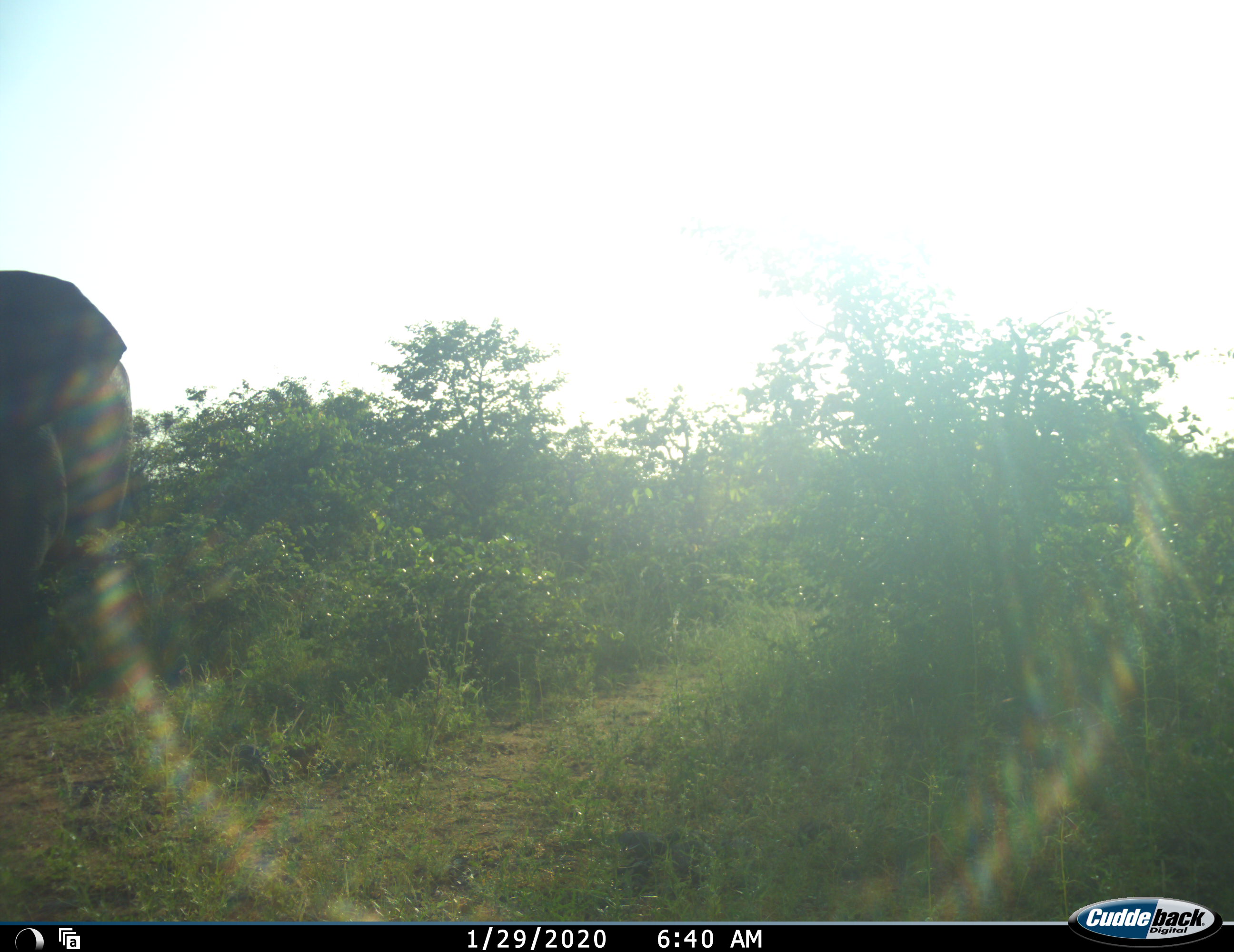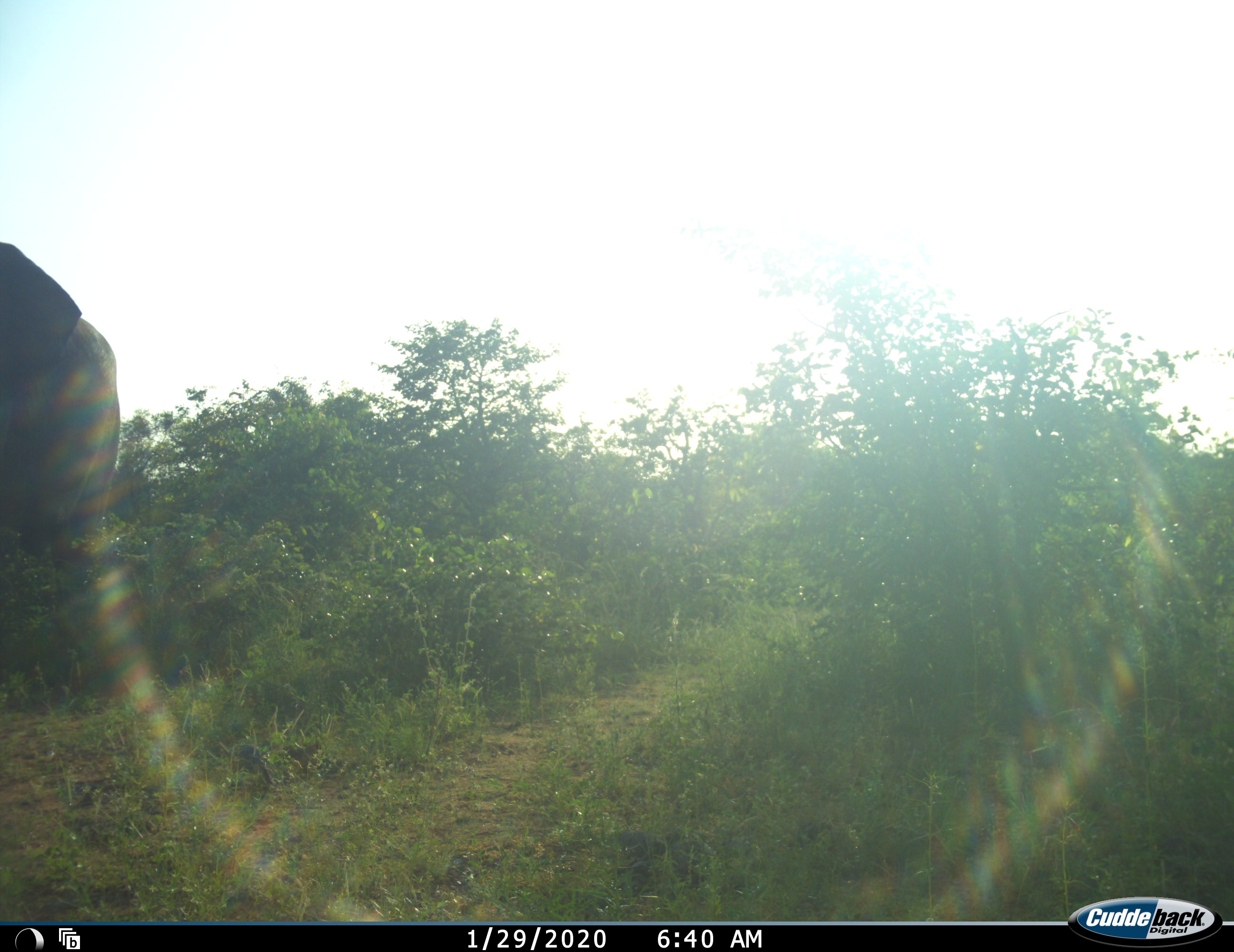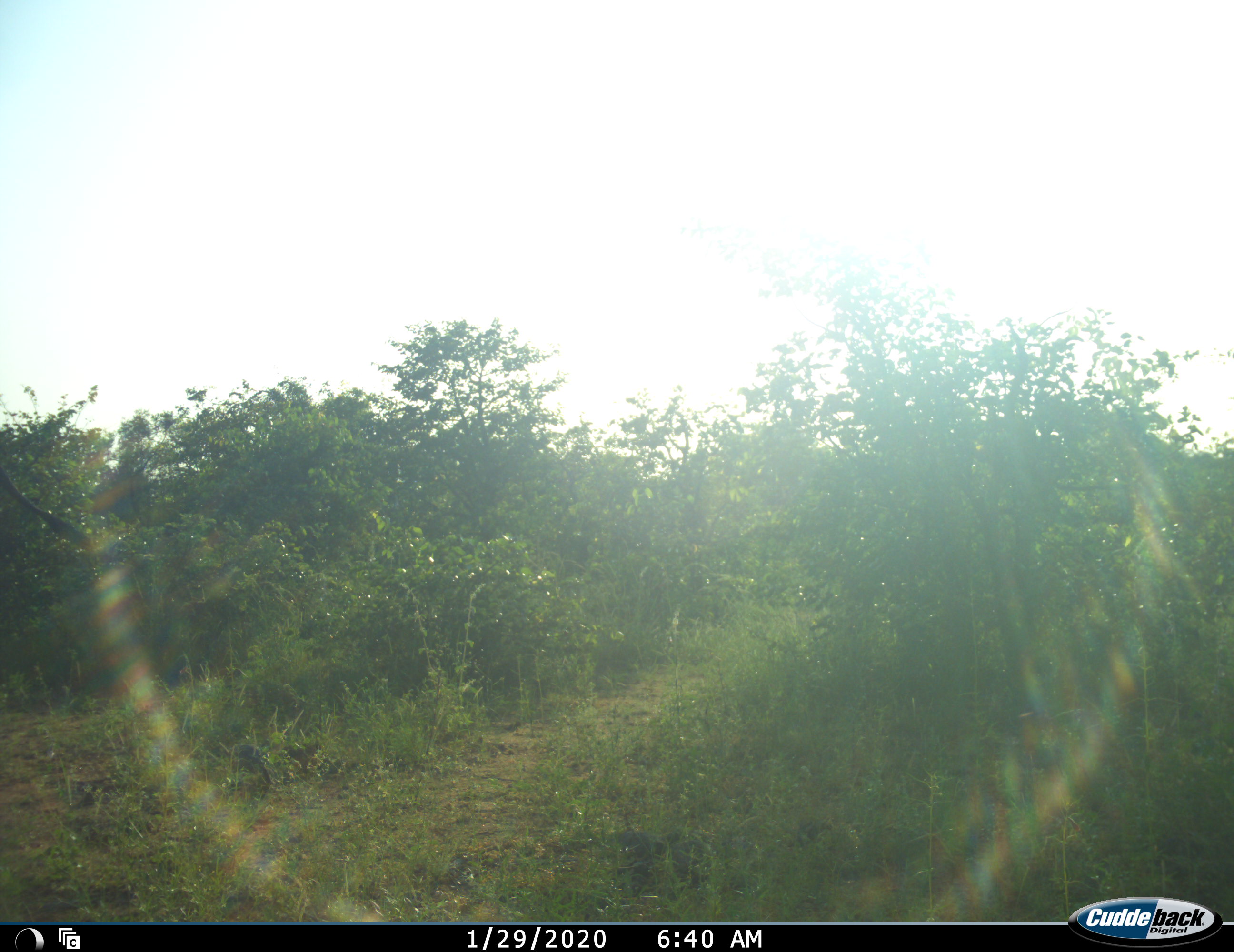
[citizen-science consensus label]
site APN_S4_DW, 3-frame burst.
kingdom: Animalia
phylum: Chordata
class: Mammalia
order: Proboscidea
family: Elephantidae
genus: Loxodonta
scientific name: Loxodonta africana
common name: african bush elephant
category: elephant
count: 1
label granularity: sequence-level